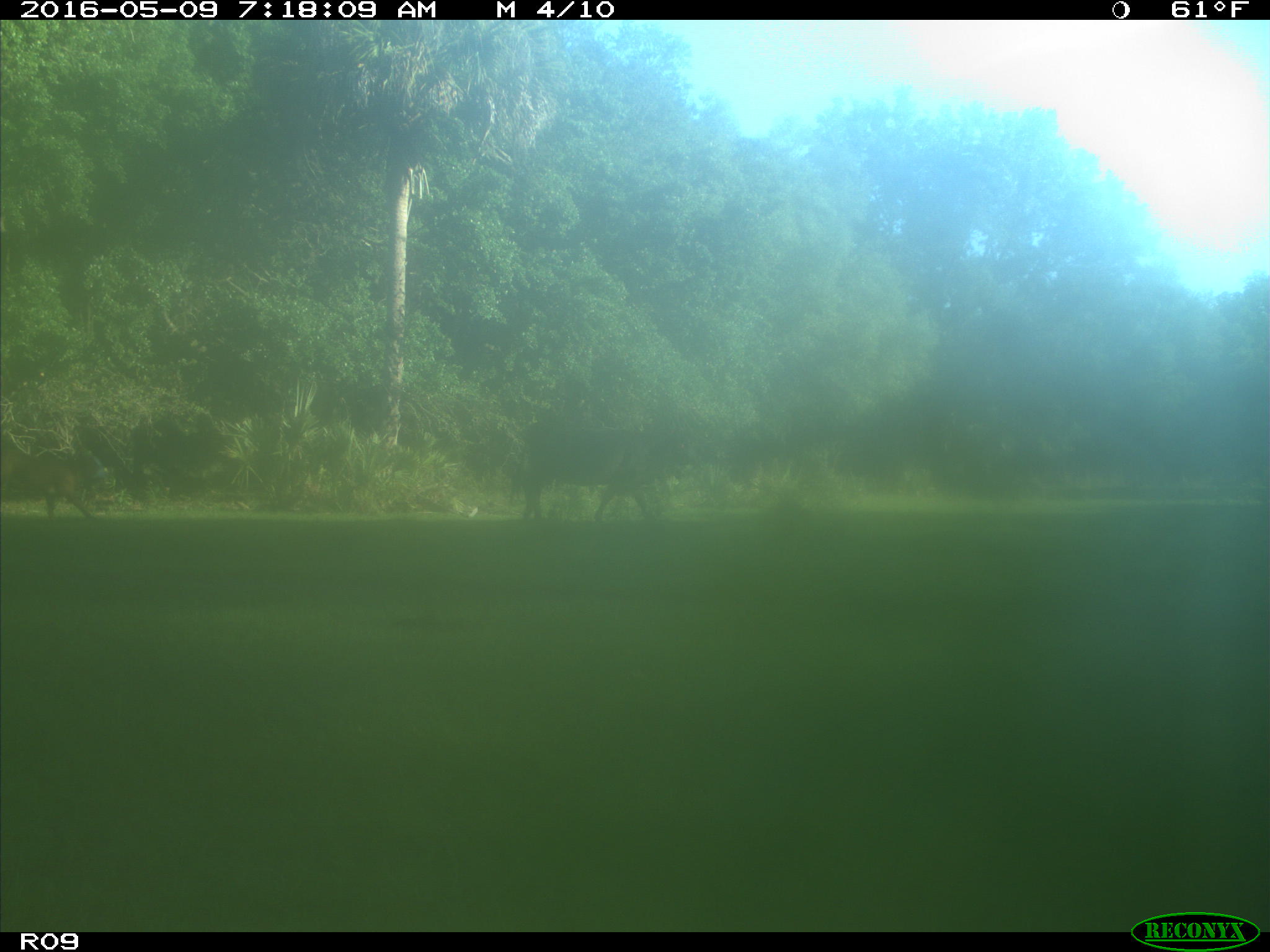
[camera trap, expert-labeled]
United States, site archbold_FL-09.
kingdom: Animalia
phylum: Chordata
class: Mammalia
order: Artiodactyla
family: Bovidae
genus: Bos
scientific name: Bos taurus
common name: domestic cow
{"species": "Bos taurus (domestic cow)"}